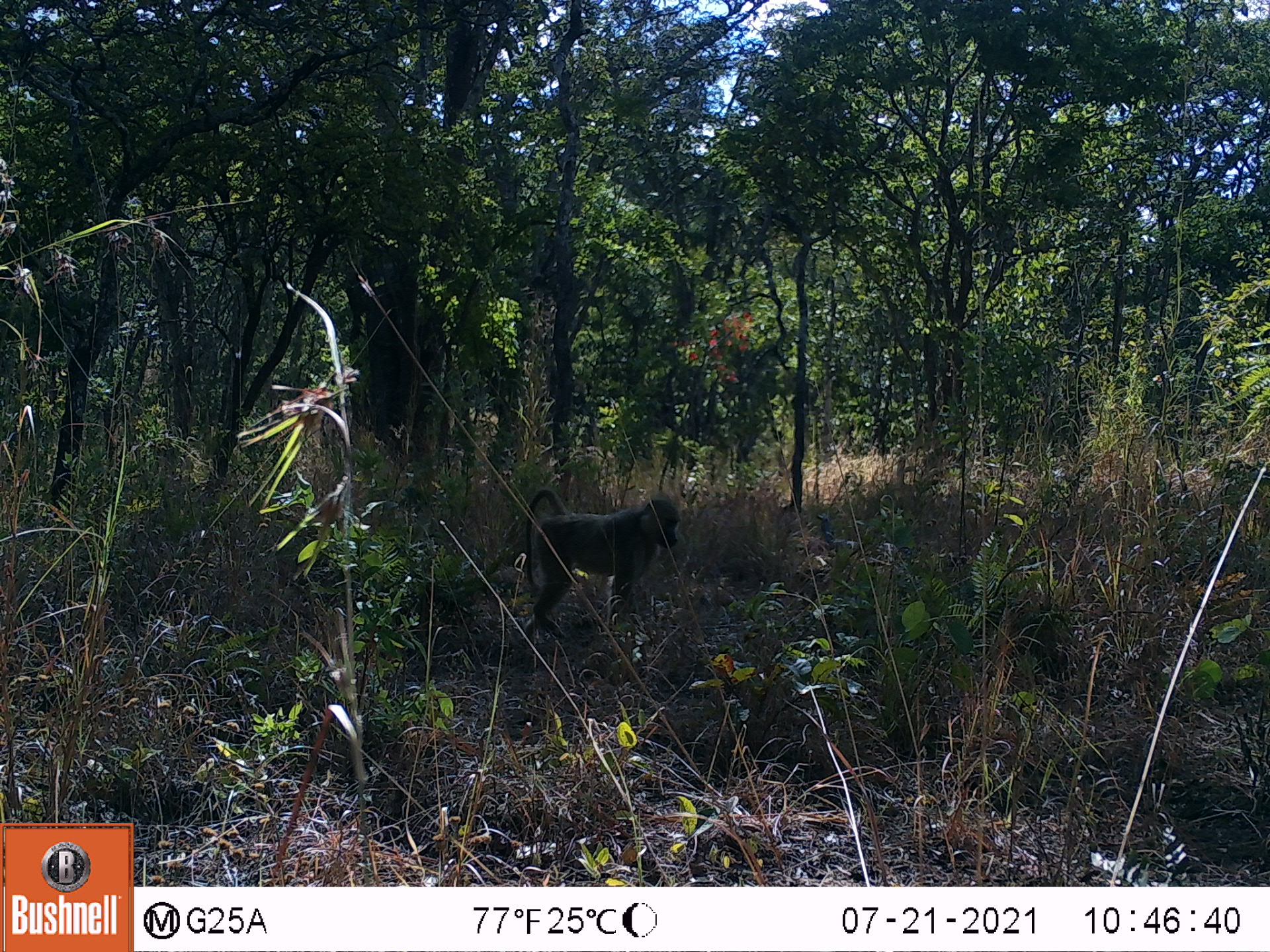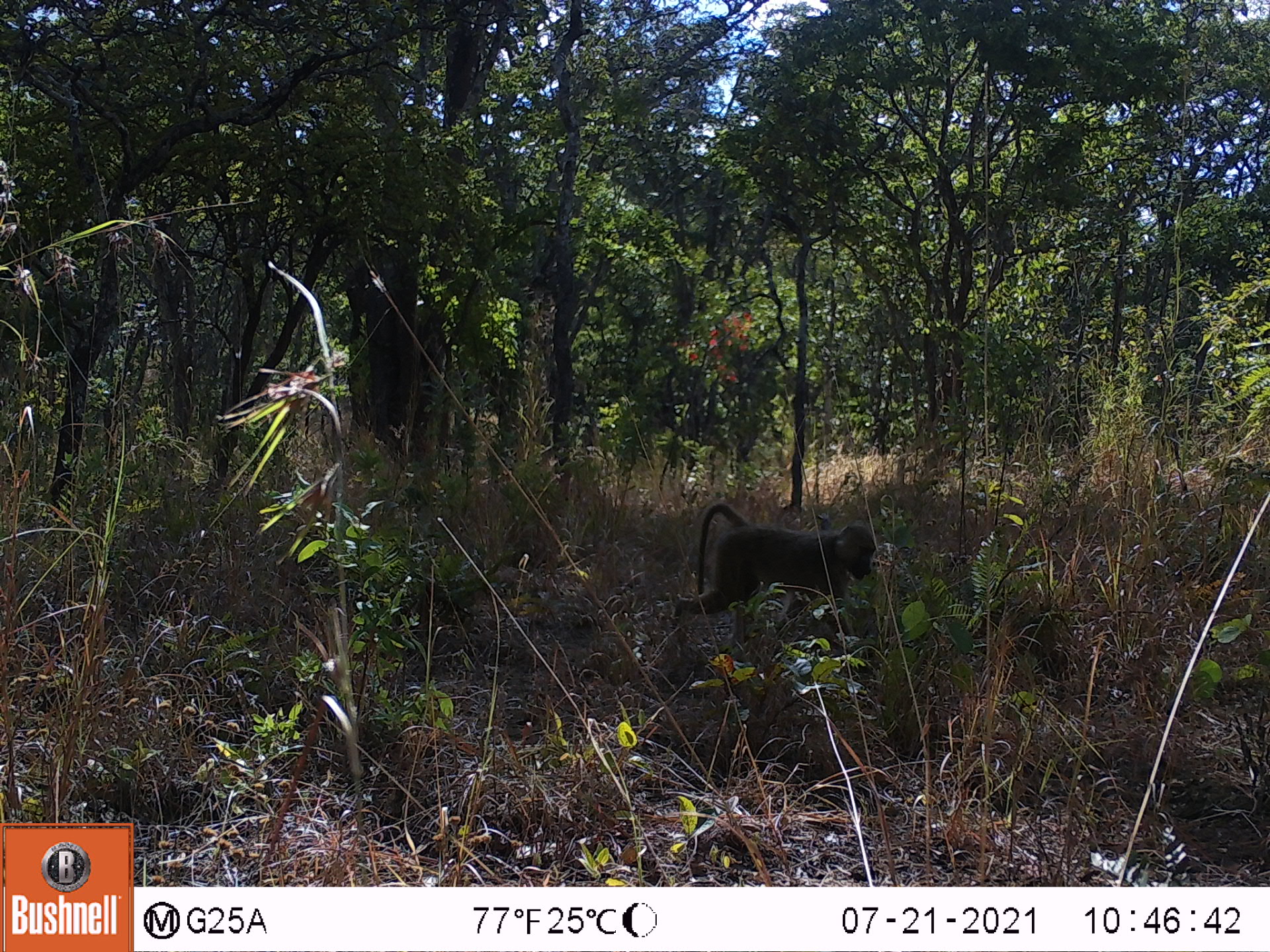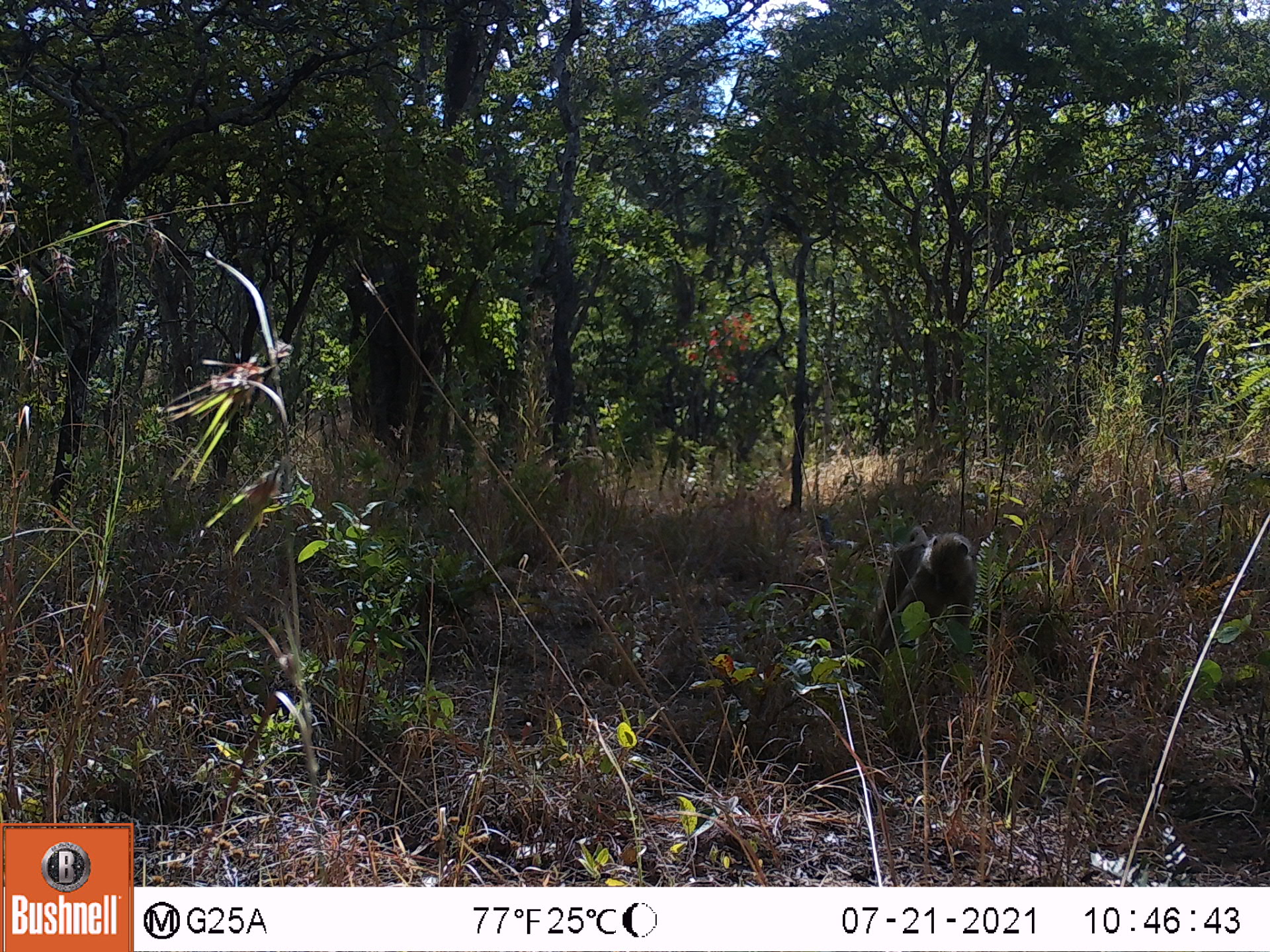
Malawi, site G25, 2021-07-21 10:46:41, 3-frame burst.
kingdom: Animalia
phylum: Chordata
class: Mammalia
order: Primates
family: Cercopithecidae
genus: Papio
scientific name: Papio cynocephalus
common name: yellow baboon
Yellow baboon (Papio cynocephalus), count 1.